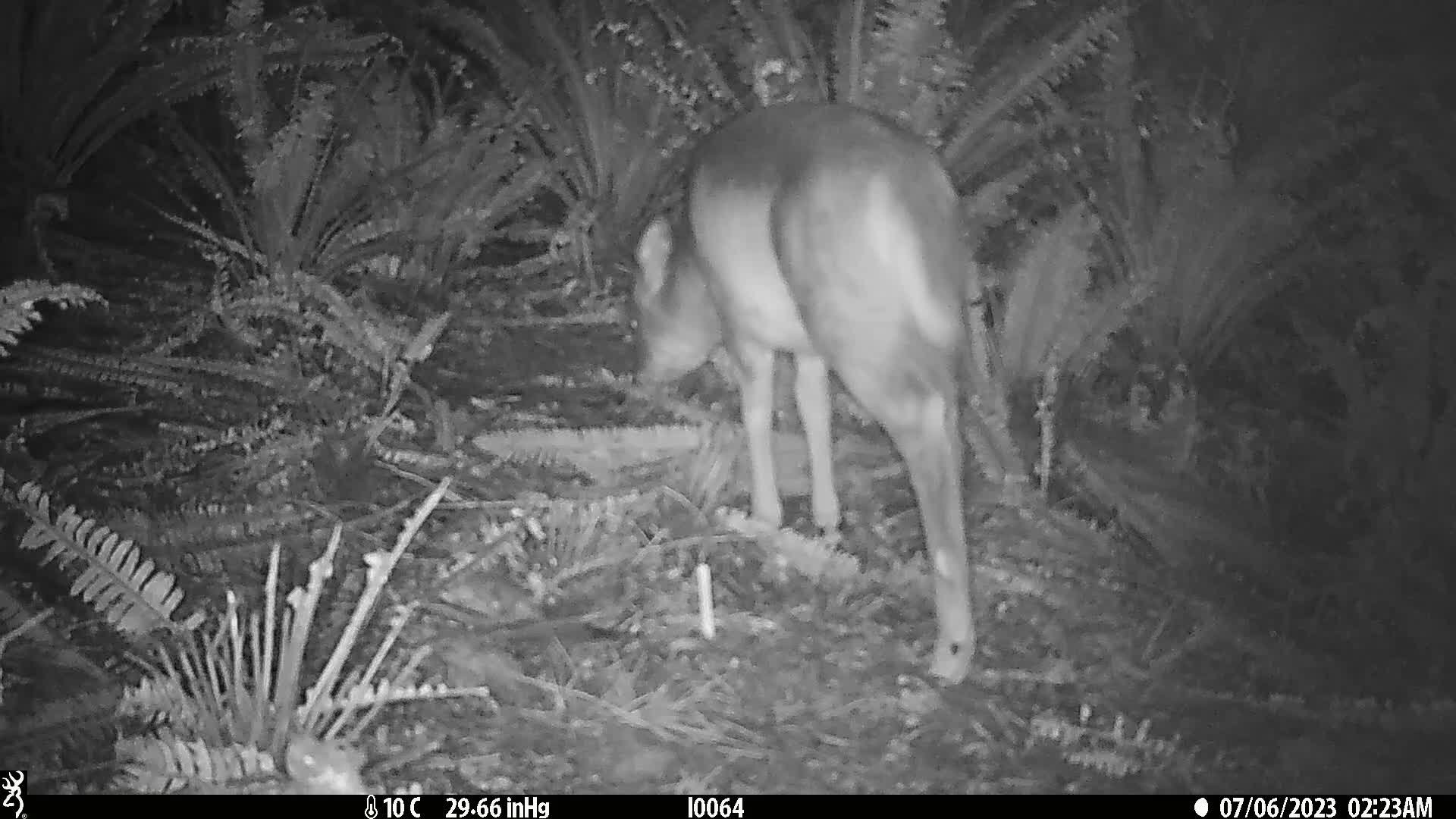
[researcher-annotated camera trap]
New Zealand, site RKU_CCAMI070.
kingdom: Animalia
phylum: Chordata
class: Mammalia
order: Artiodactyla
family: Cervidae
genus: Odocoileus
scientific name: Odocoileus virginianus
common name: white-tailed deer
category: white tailed deer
White tailed deer (white-tailed deer) (Odocoileus virginianus).